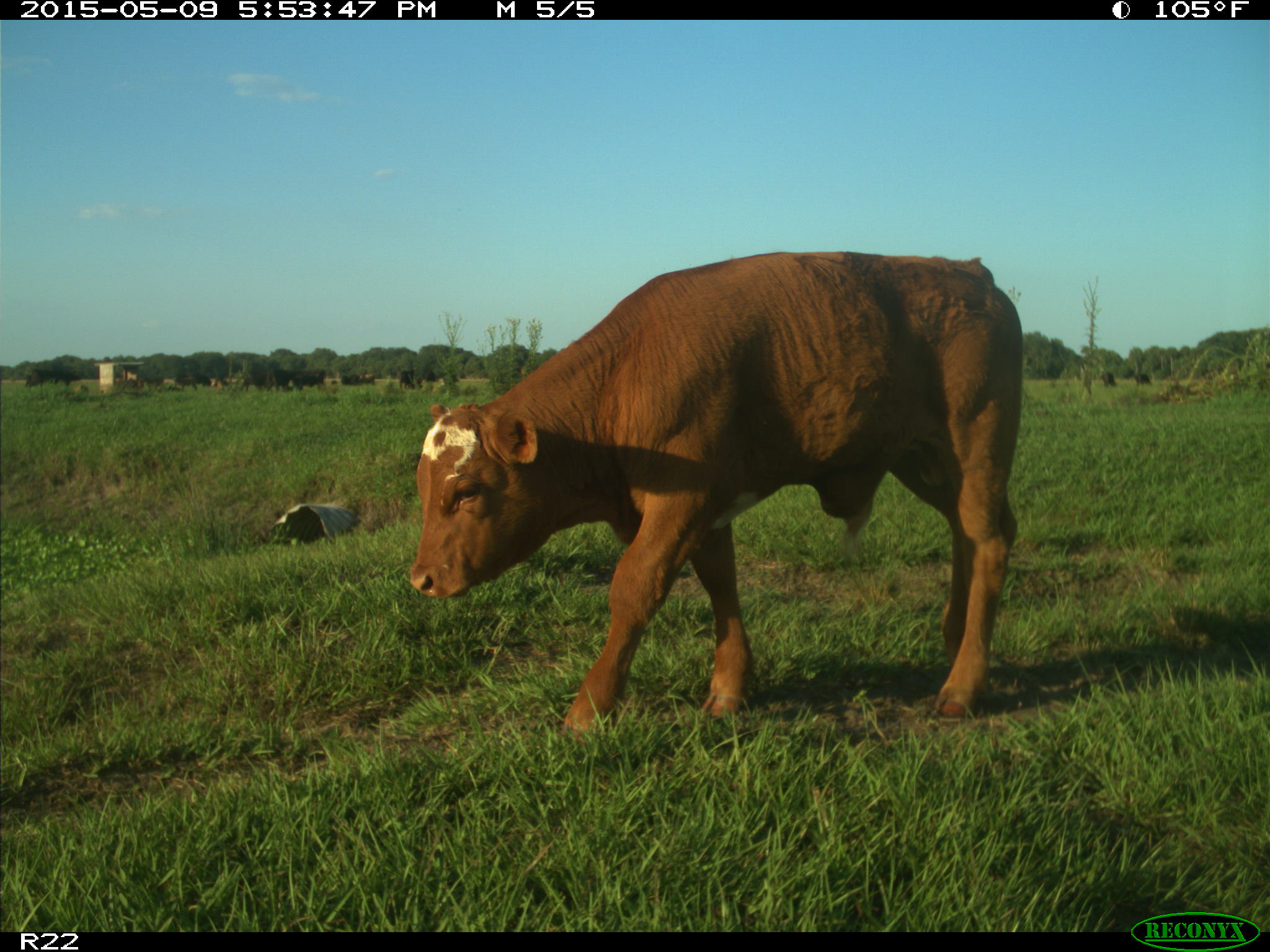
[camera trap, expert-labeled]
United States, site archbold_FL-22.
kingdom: Animalia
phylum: Chordata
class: Mammalia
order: Artiodactyla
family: Bovidae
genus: Bos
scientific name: Bos taurus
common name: domestic cow